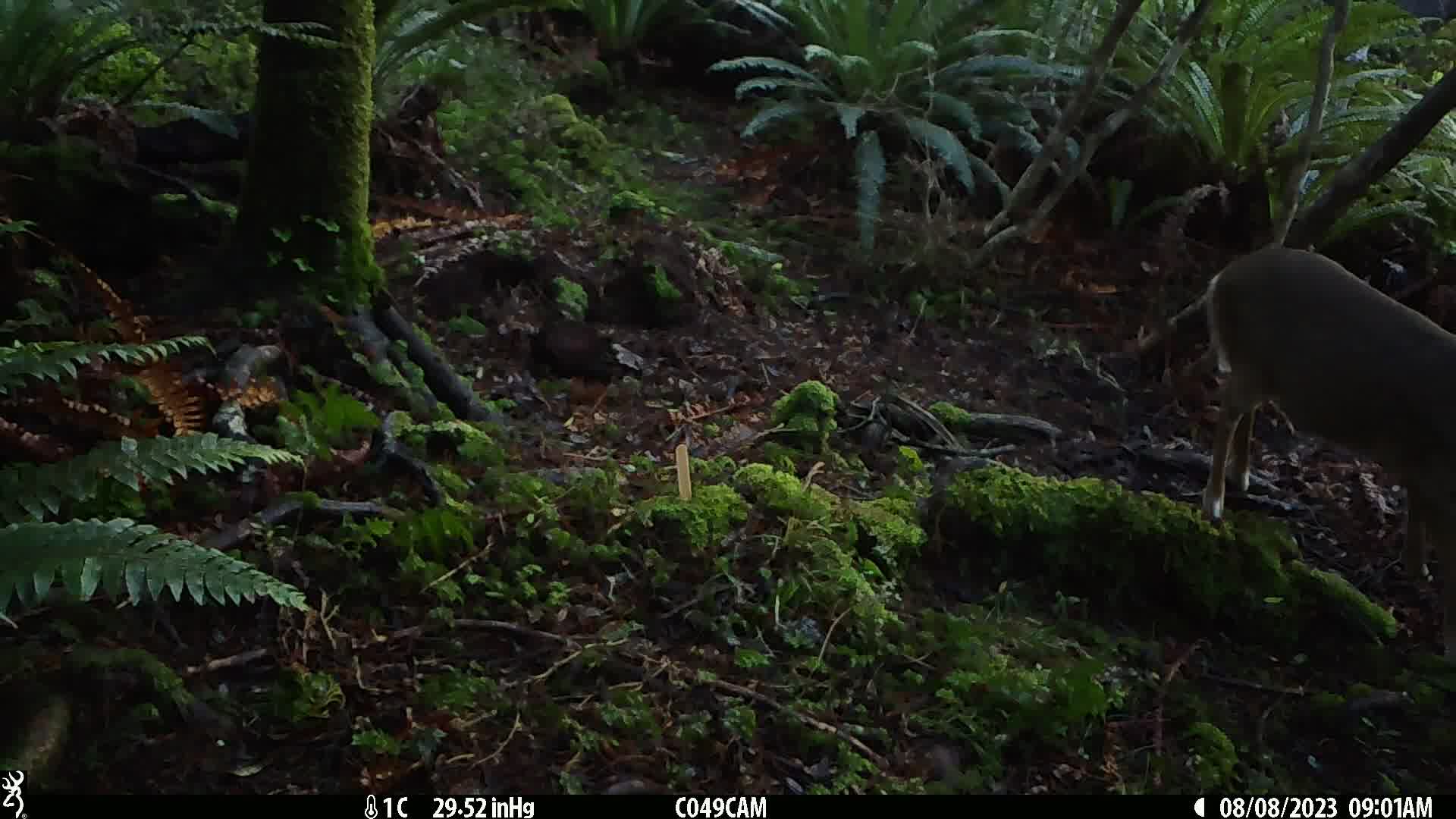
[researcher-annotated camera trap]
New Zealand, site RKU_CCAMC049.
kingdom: Animalia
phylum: Chordata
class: Mammalia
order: Artiodactyla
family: Cervidae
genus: Odocoileus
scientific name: Odocoileus virginianus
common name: white-tailed deer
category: white tailed deer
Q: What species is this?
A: White tailed deer (white-tailed deer) (Odocoileus virginianus).